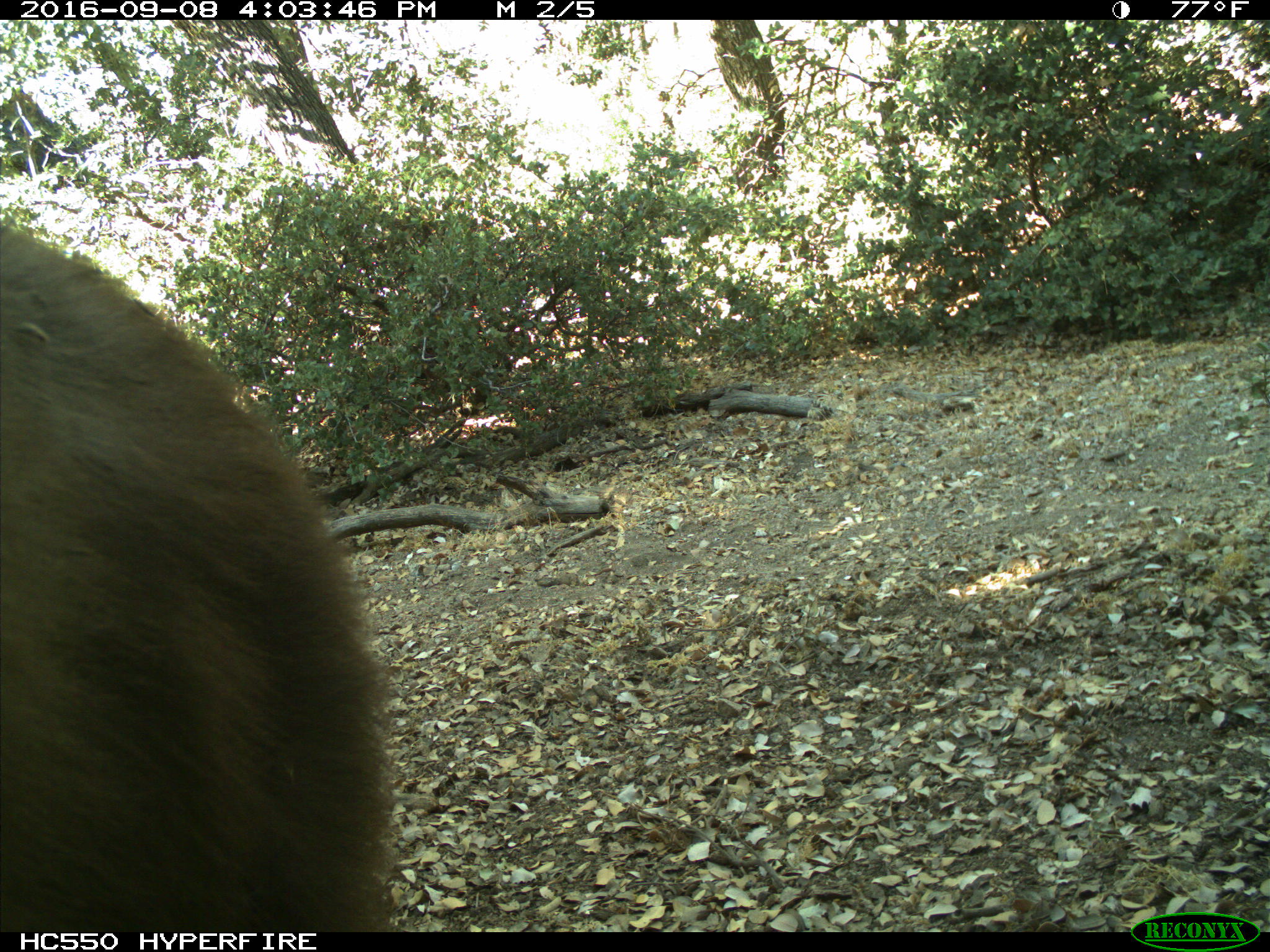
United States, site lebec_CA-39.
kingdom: Animalia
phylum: Chordata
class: Mammalia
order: Carnivora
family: Ursidae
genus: Ursus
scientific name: Ursus americanus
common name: american black bear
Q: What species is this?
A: Ursus americanus (american black bear).